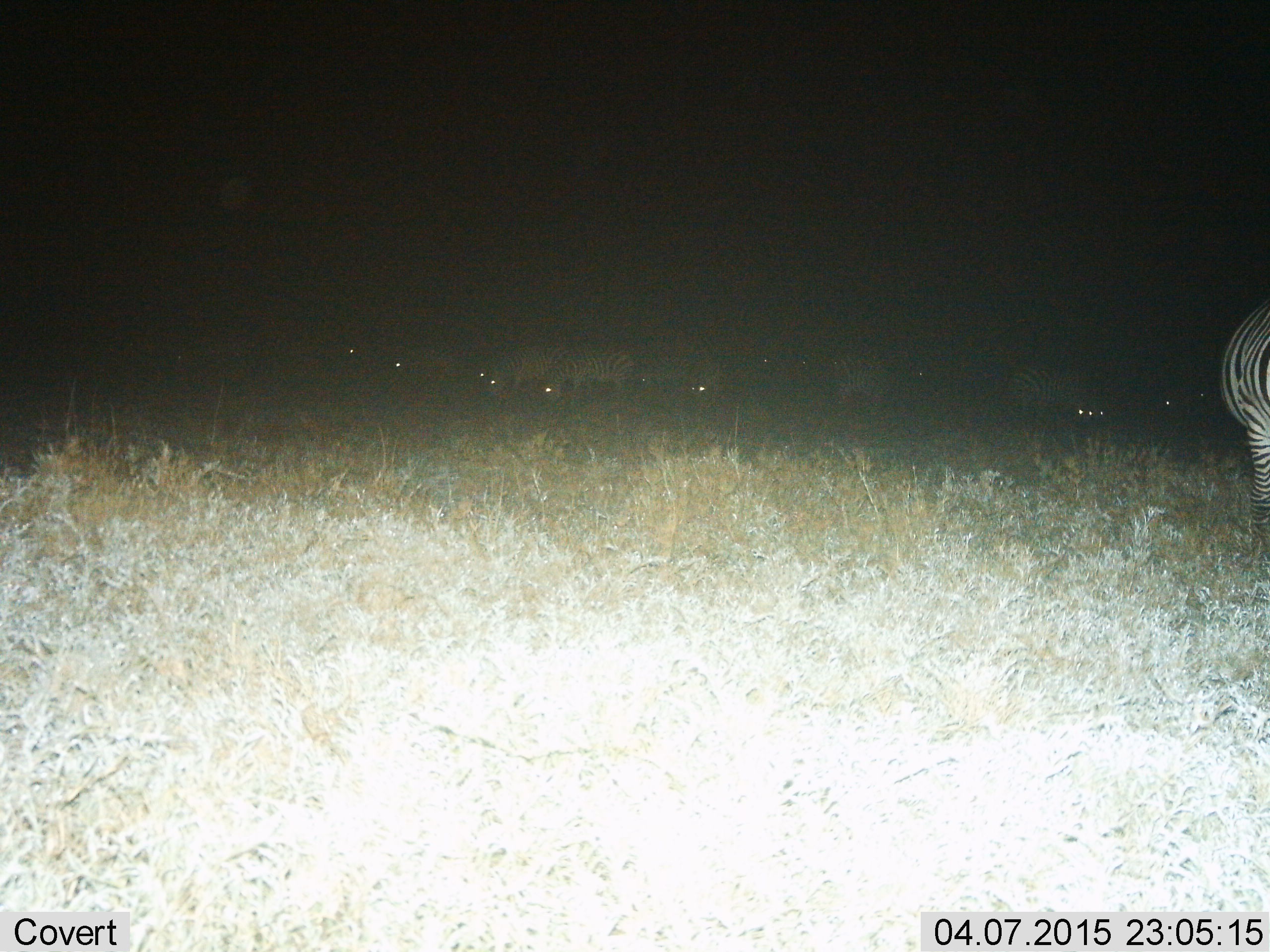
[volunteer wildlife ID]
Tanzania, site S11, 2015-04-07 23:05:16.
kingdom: Animalia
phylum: Chordata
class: Mammalia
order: Perissodactyla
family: Equidae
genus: Equus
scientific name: Equus quagga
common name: plains zebra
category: zebra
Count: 11-50.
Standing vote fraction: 80%.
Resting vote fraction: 10%.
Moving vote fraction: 30%.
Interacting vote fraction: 10%.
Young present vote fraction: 10%.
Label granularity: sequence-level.